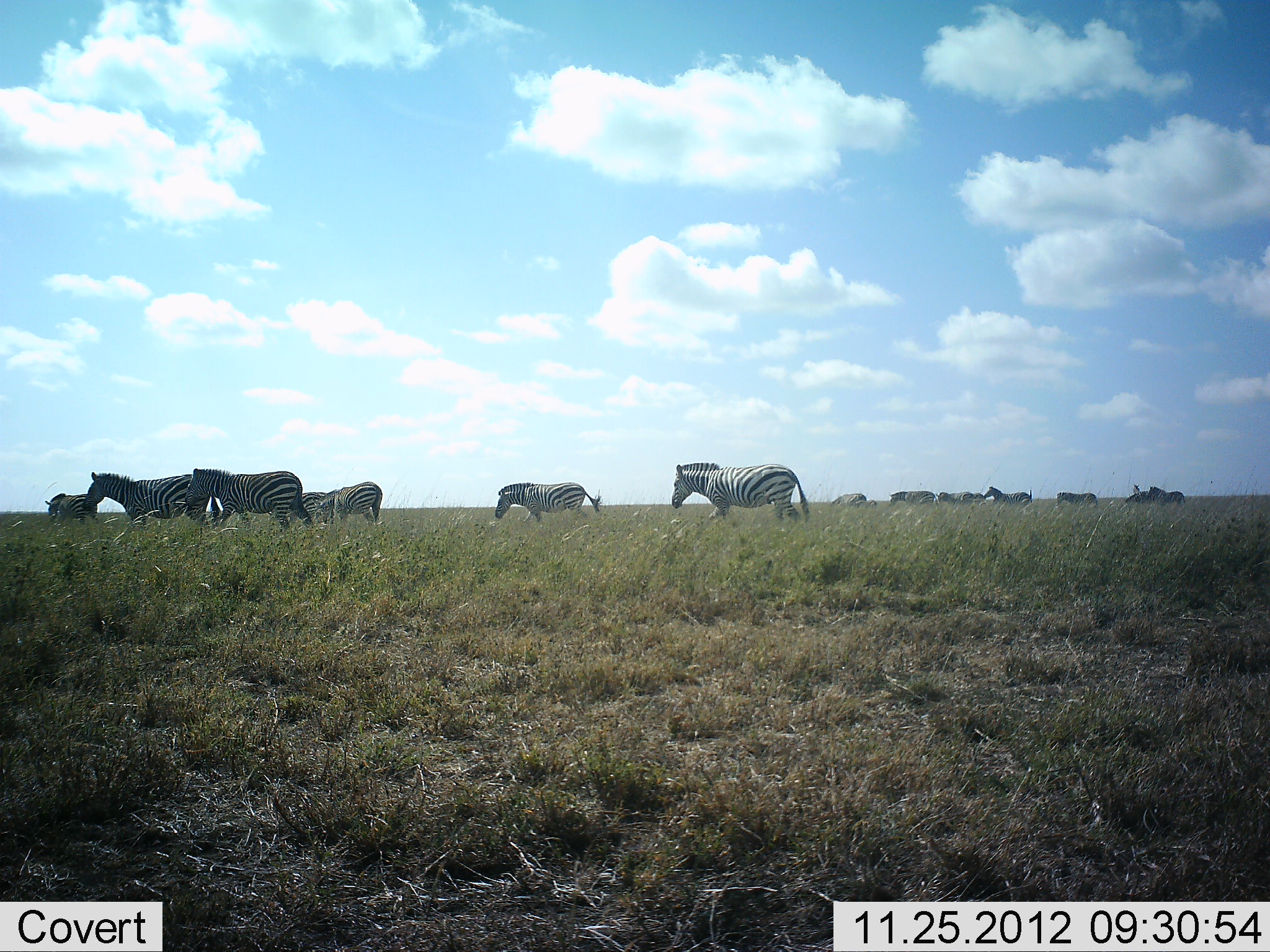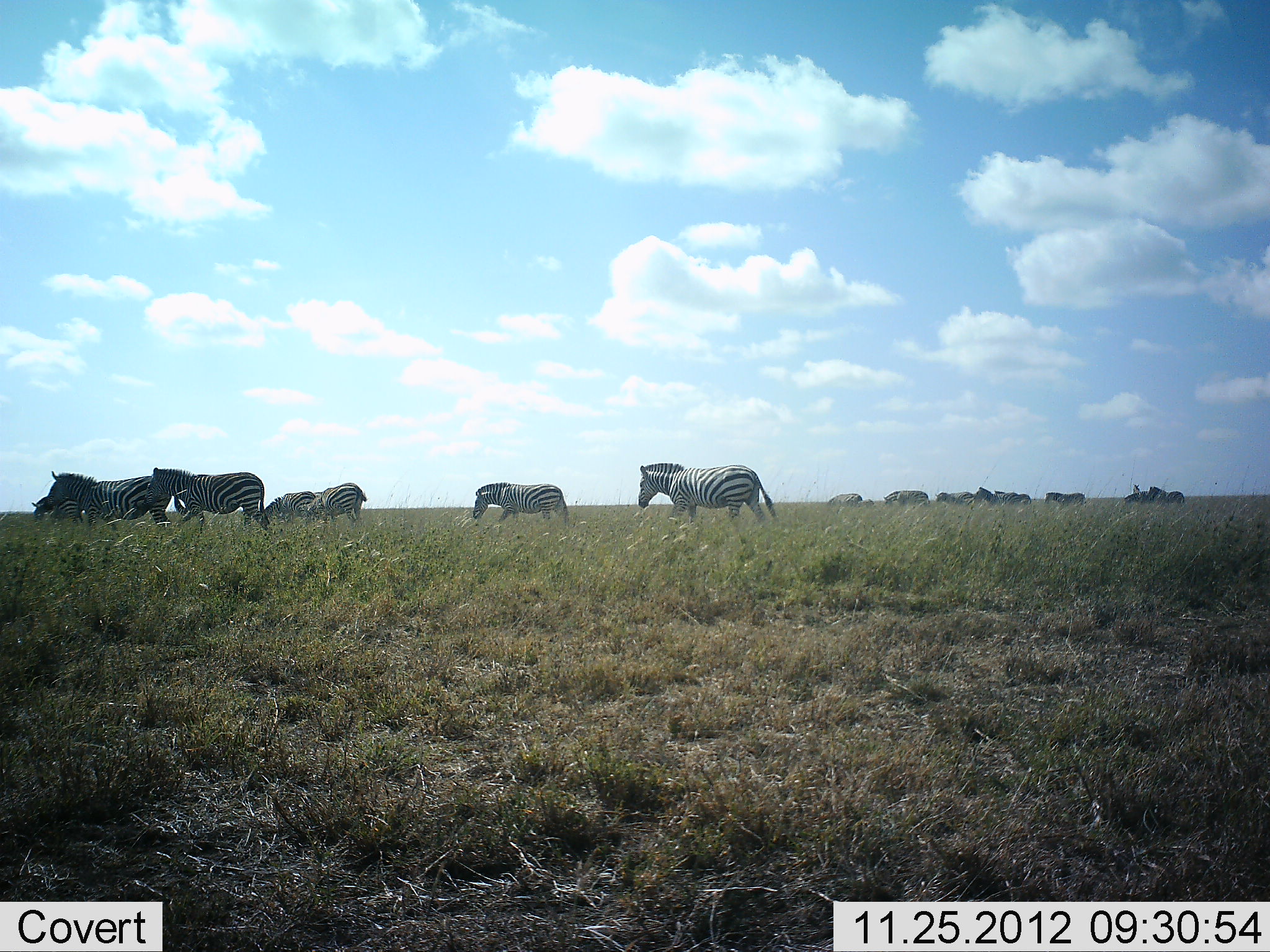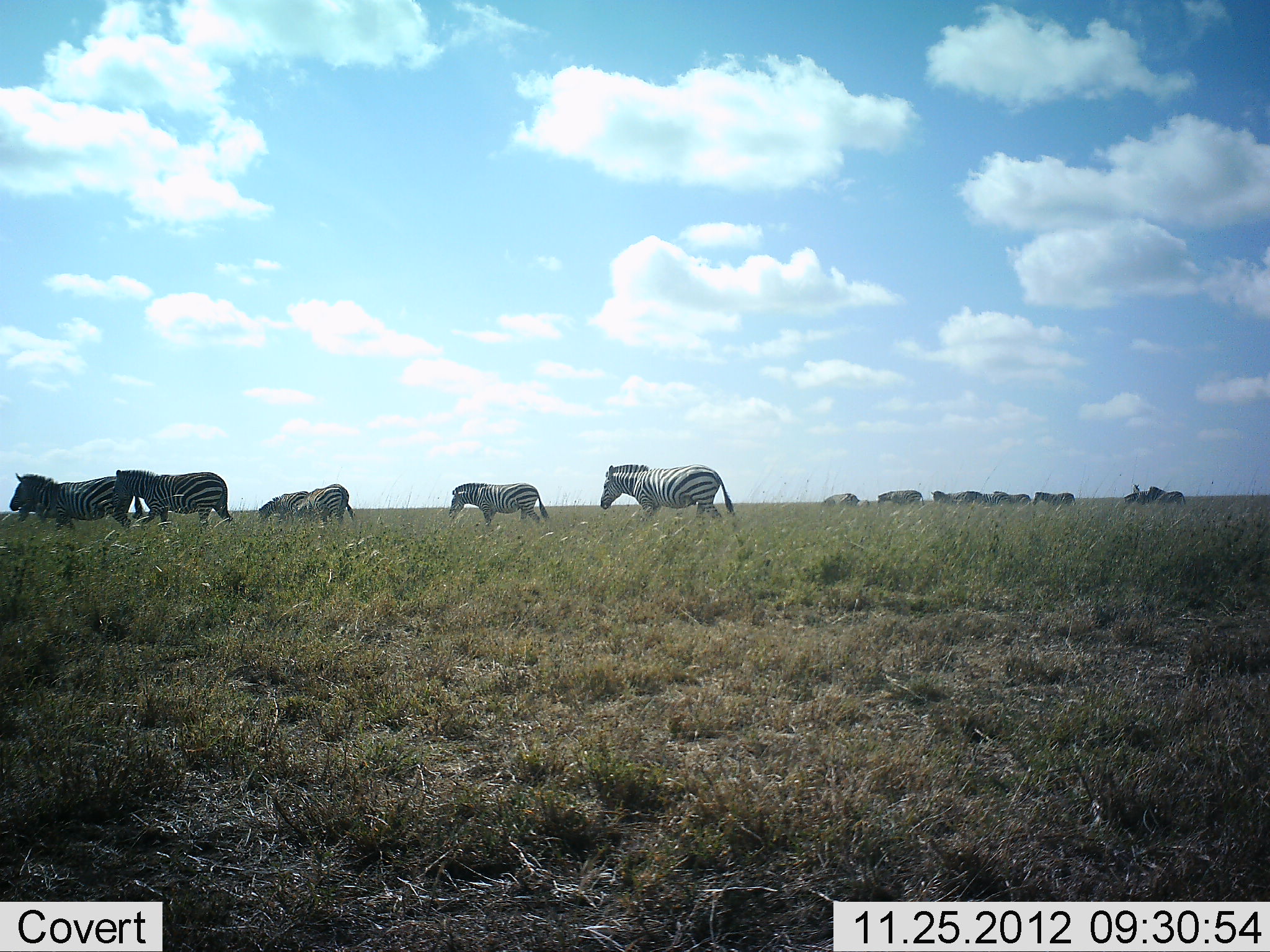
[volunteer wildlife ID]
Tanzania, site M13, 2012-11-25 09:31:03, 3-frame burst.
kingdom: Animalia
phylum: Chordata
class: Mammalia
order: Perissodactyla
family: Equidae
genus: Equus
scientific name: Equus quagga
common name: plains zebra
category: zebra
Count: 11-50.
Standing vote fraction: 14%.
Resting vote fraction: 5%.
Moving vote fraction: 95%.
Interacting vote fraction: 0%.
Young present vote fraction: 0%.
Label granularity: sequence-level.